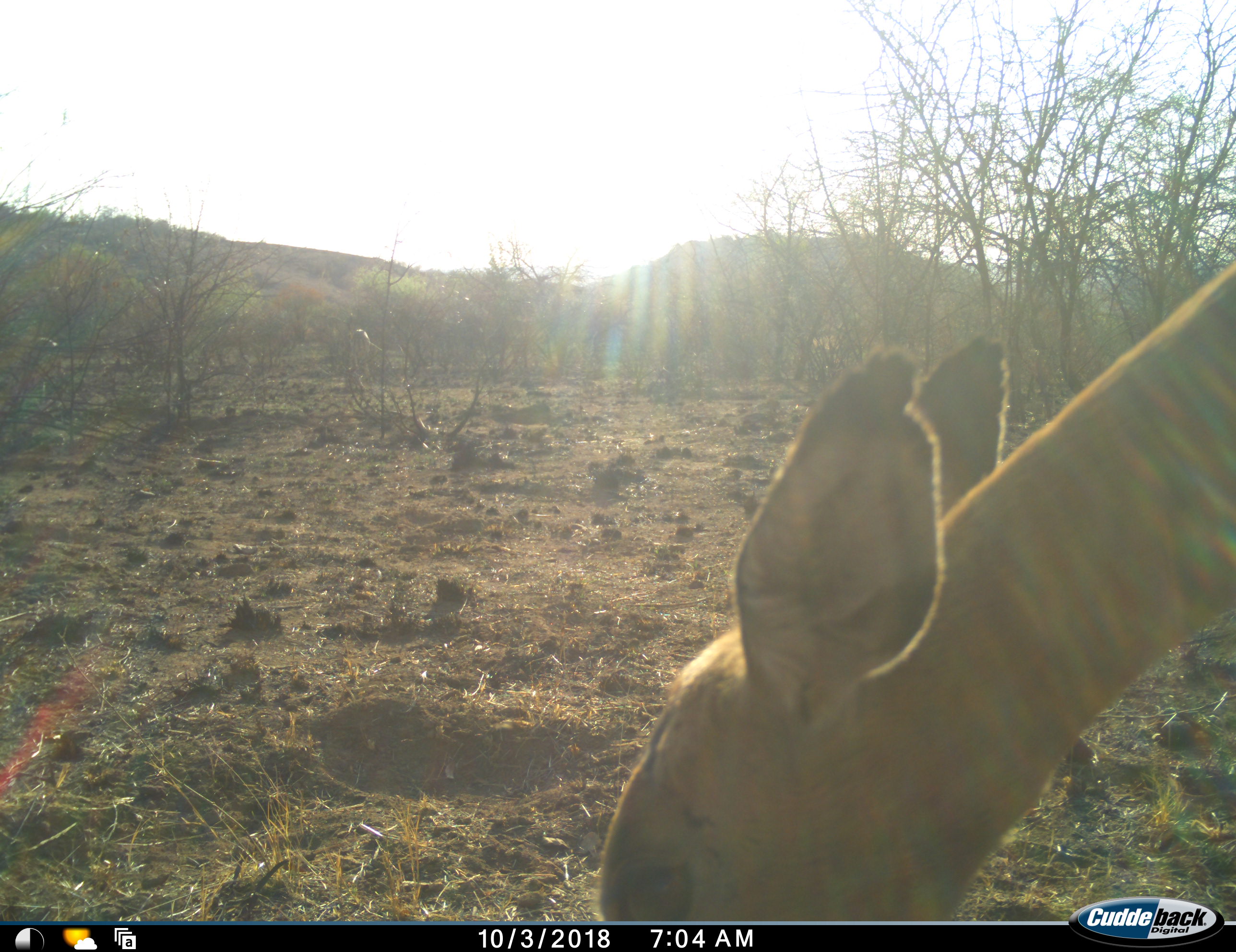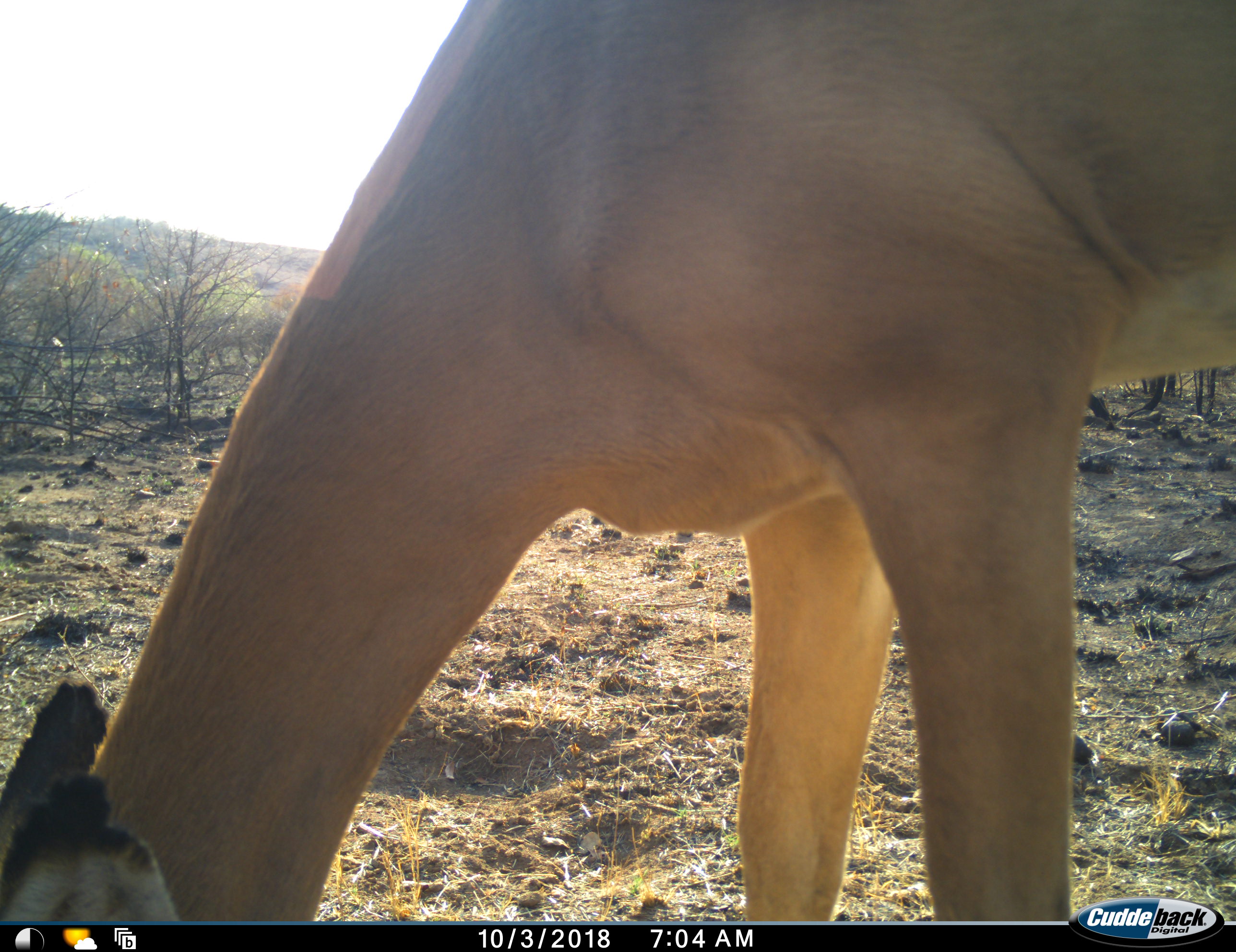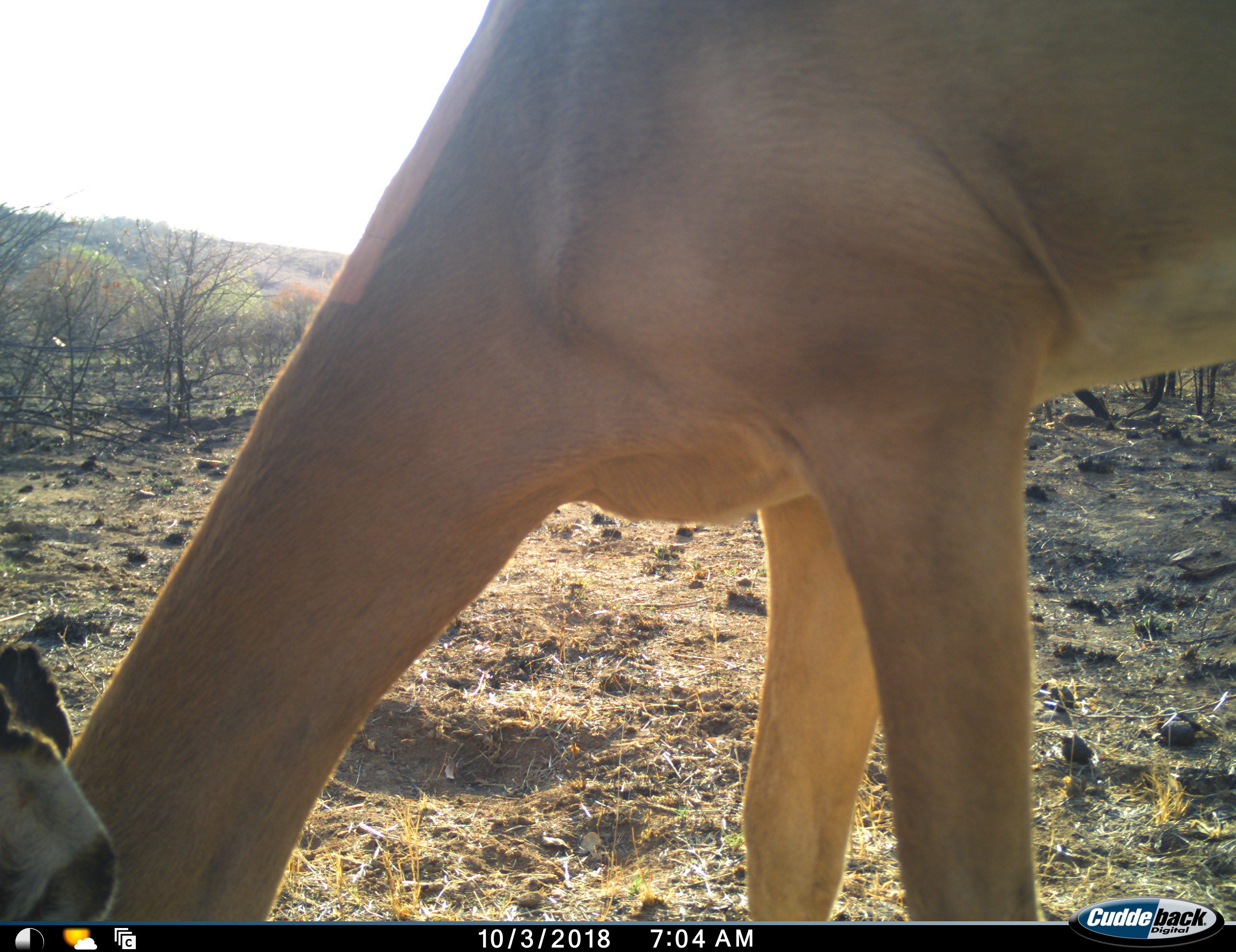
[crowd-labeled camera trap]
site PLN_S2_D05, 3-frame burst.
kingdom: Animalia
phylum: Chordata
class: Mammalia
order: Artiodactyla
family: Bovidae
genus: Aepyceros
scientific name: Aepyceros melampus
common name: impala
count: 1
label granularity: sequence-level